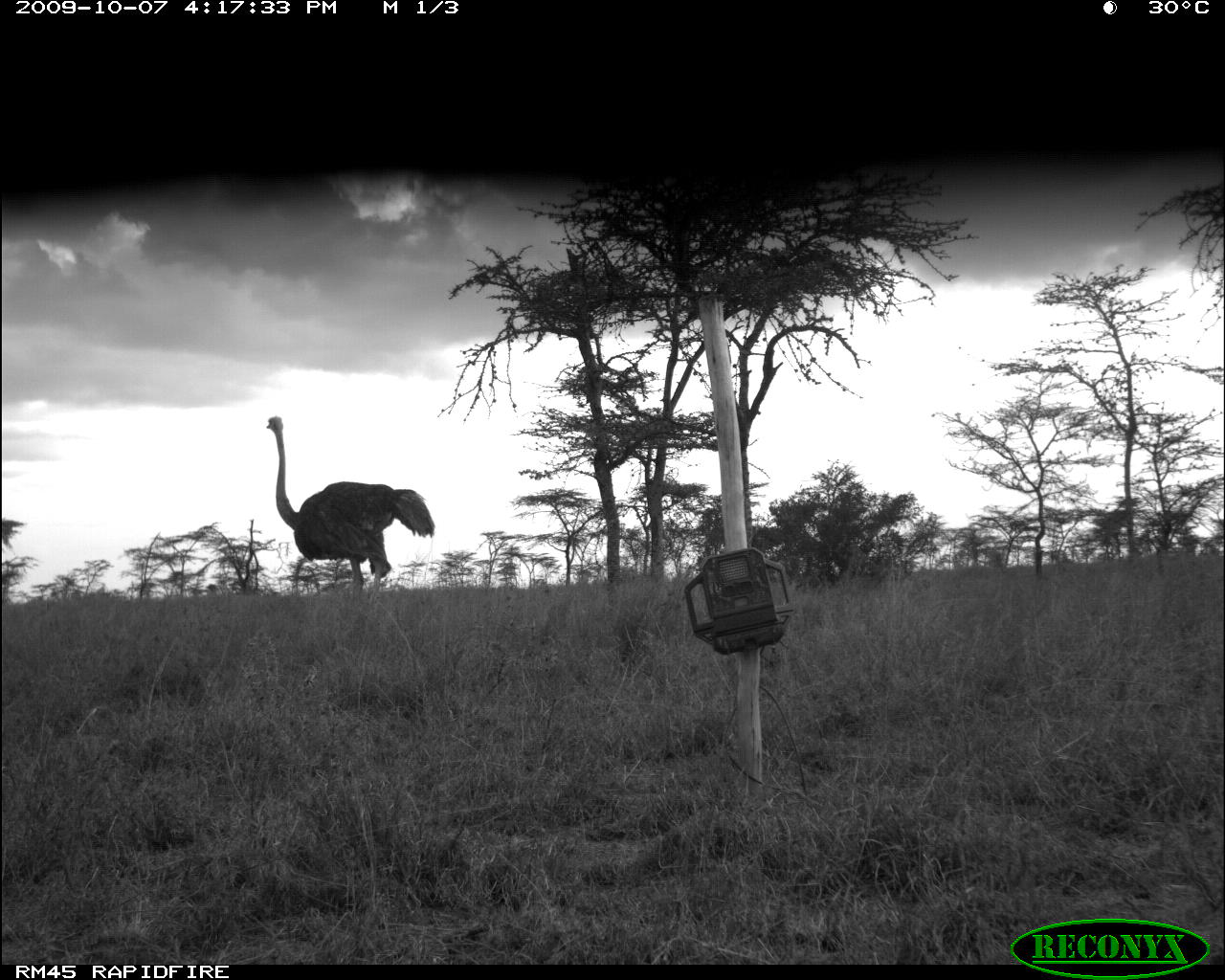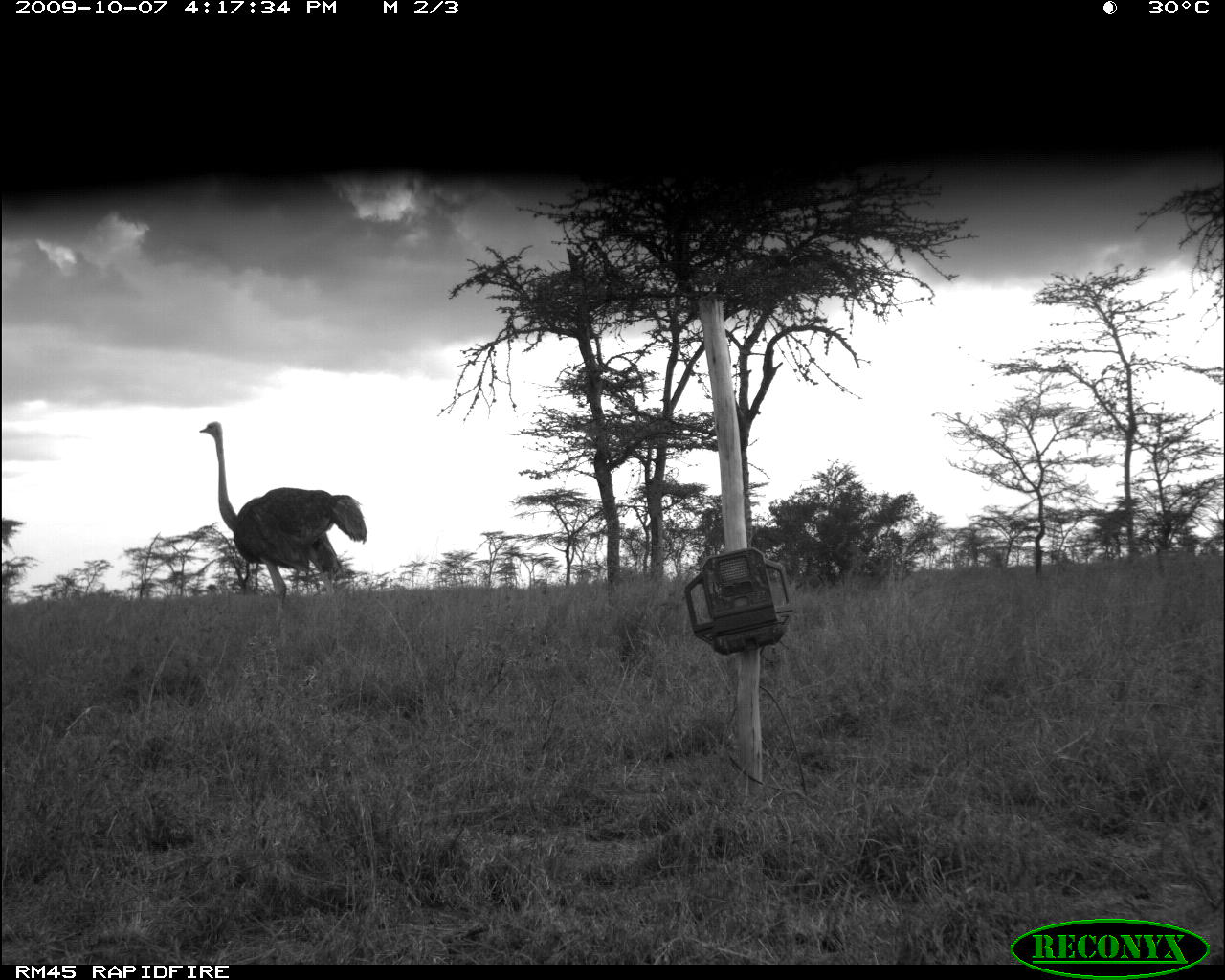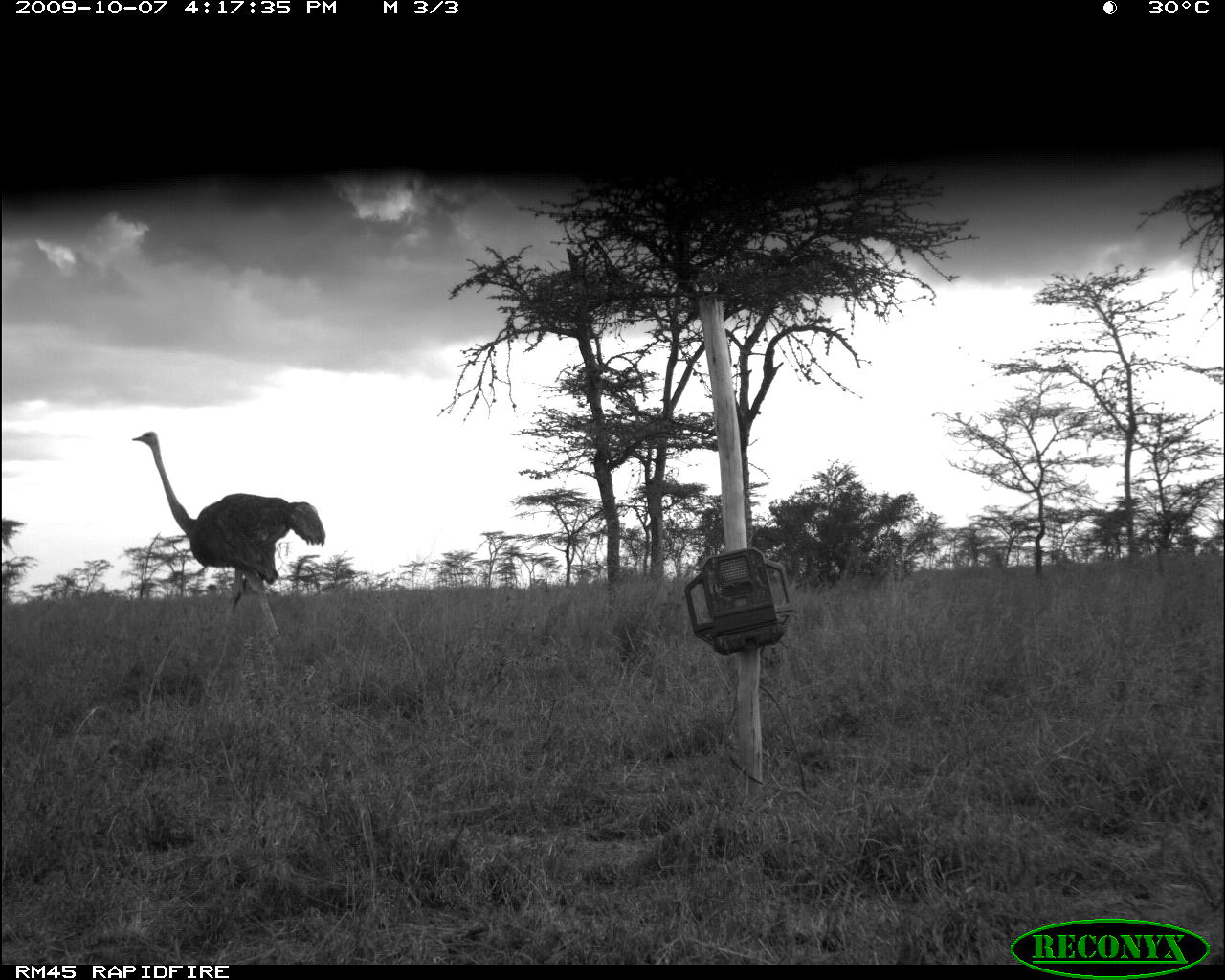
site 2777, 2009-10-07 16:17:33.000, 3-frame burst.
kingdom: Animalia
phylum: Chordata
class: Aves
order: Struthioniformes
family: Struthionidae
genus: Struthio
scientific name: Struthio camelus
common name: common ostrich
Struthio camelus (common ostrich), count 1.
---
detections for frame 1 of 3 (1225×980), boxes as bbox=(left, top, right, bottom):
struthio camelus: bbox=(265, 416, 435, 602)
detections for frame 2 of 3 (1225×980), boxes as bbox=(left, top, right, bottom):
struthio camelus: bbox=(198, 420, 367, 622)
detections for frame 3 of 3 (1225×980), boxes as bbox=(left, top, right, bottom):
struthio camelus: bbox=(131, 430, 325, 638)